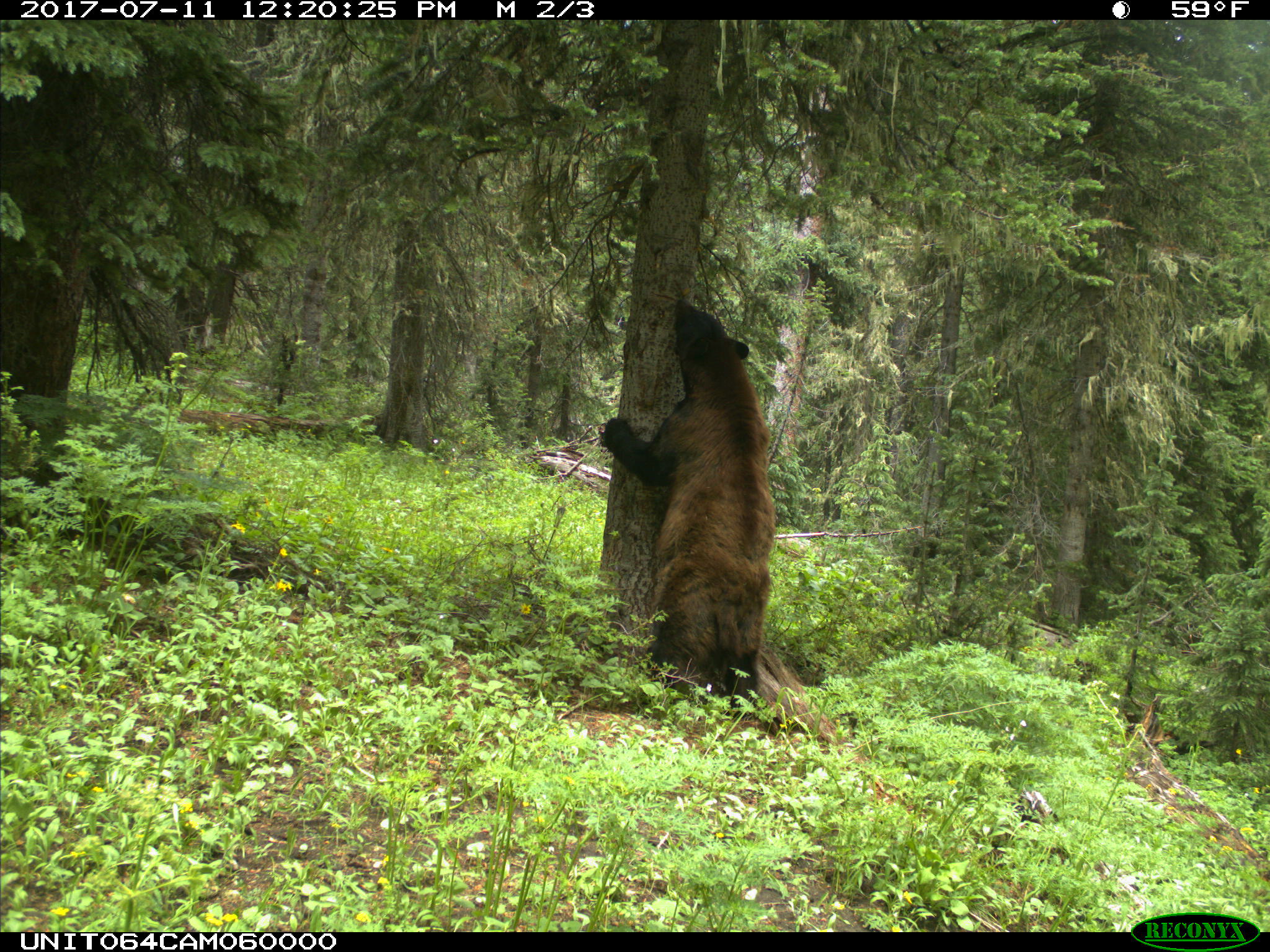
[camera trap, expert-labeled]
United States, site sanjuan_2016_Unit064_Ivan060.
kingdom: Animalia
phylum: Chordata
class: Mammalia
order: Carnivora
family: Ursidae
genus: Ursus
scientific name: Ursus americanus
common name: american black bear